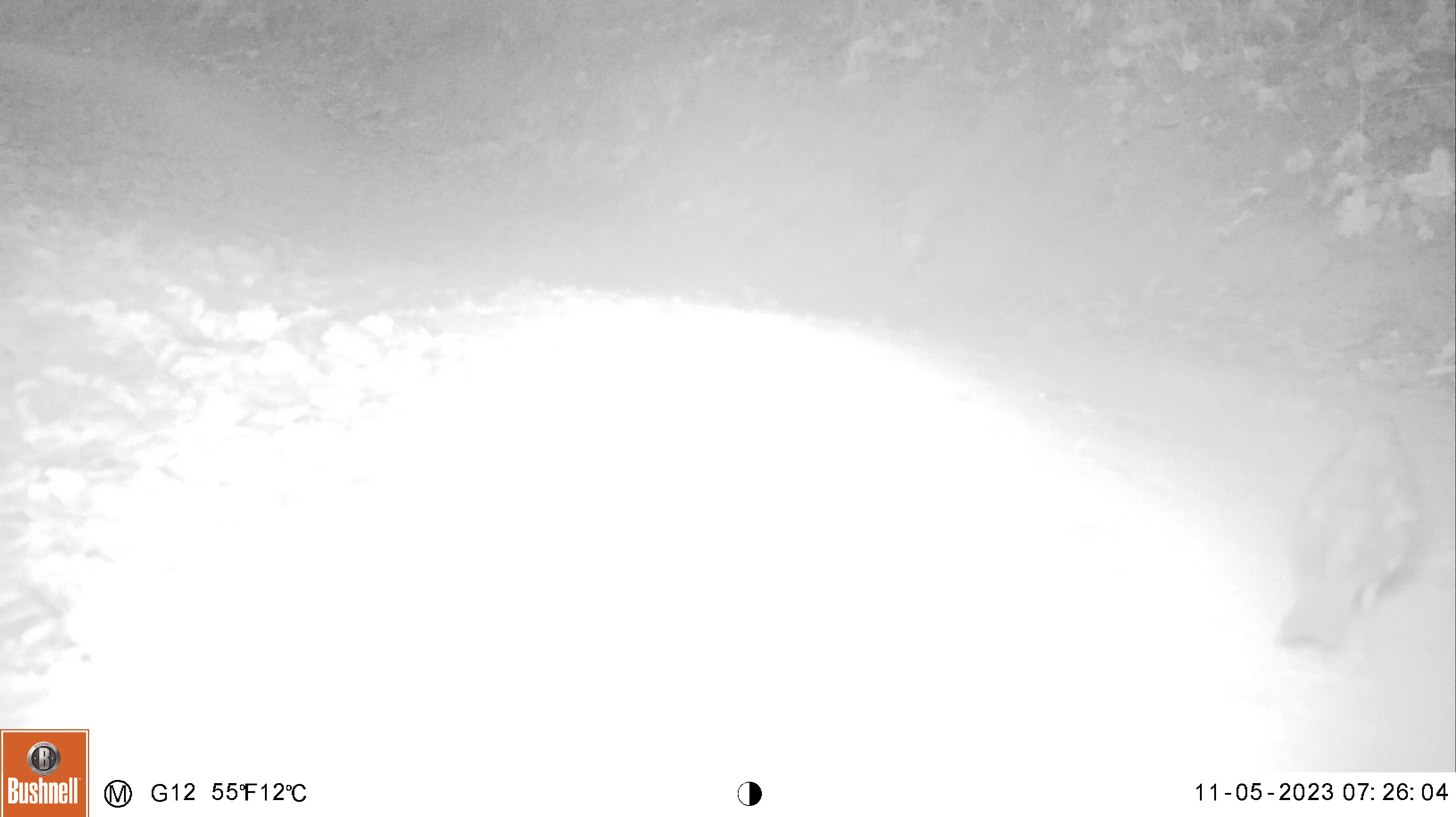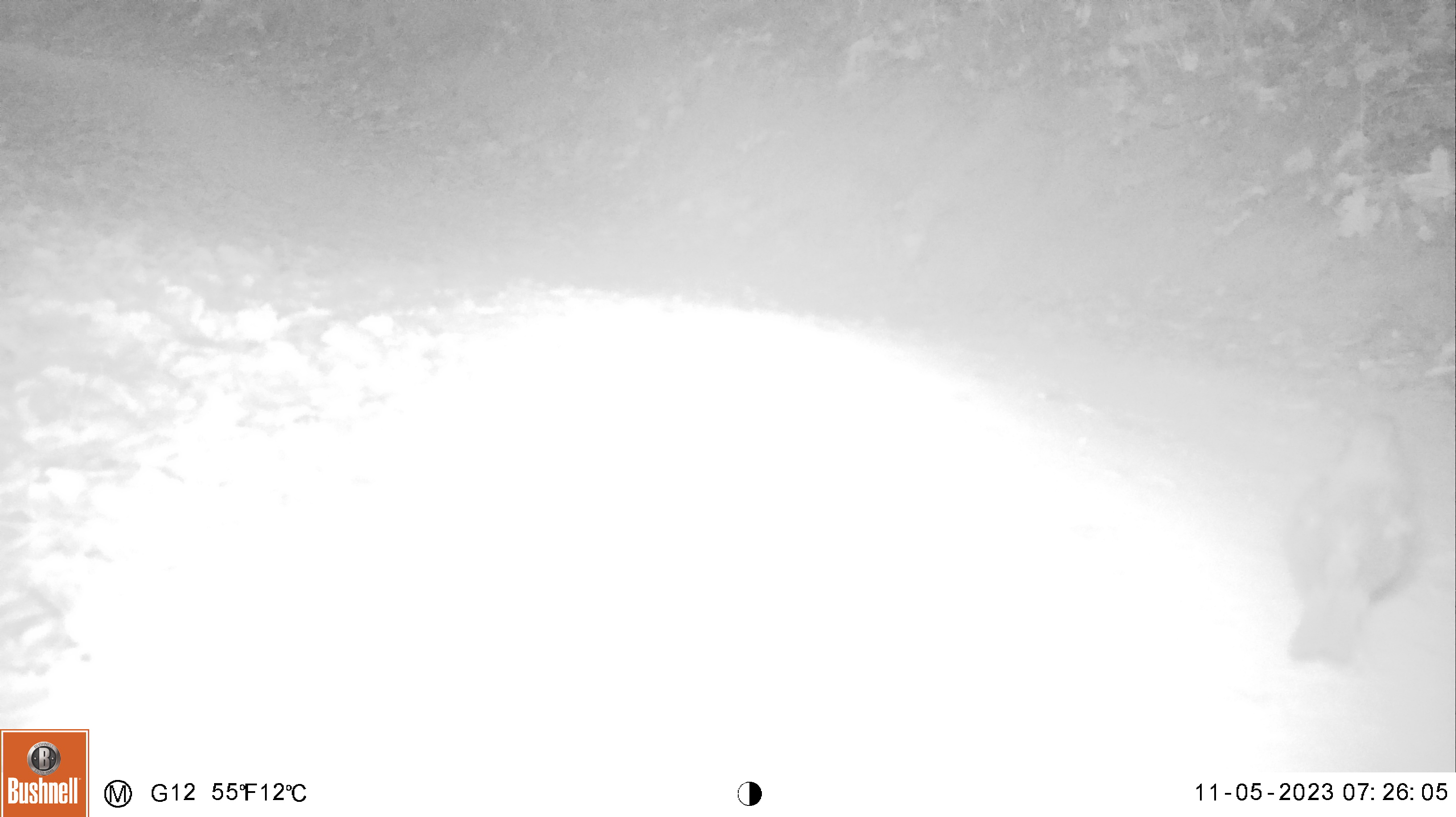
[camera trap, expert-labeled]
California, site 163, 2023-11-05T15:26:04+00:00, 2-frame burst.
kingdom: Animalia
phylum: Chordata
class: Aves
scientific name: Aves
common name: bird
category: unknown bird